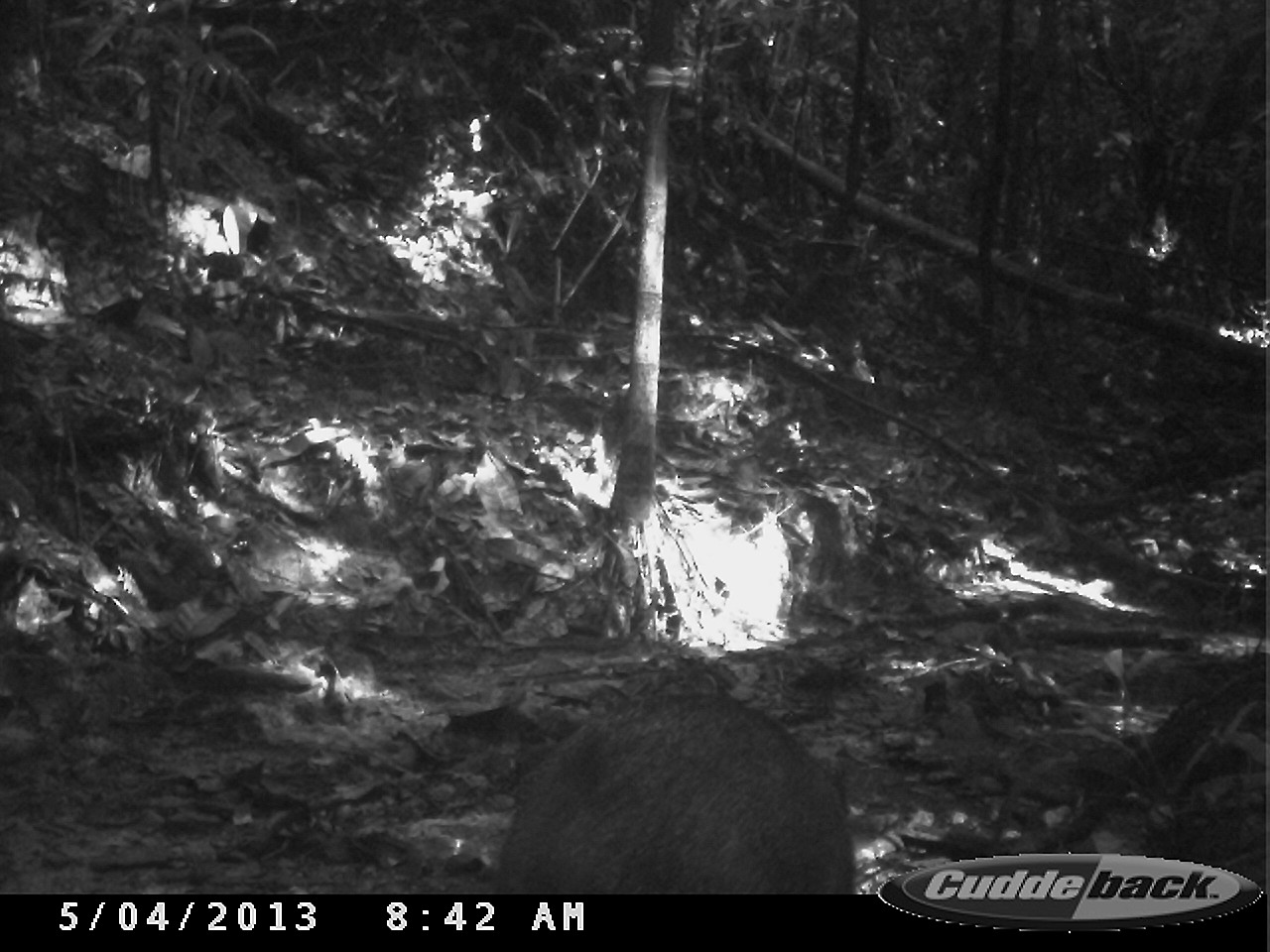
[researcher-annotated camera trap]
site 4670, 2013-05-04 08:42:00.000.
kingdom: Animalia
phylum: Chordata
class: Mammalia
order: Artiodactyla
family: Tayassuidae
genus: Pecari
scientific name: Pecari tajacu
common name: collared peccary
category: tayassu tajacu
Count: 3.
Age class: adult.